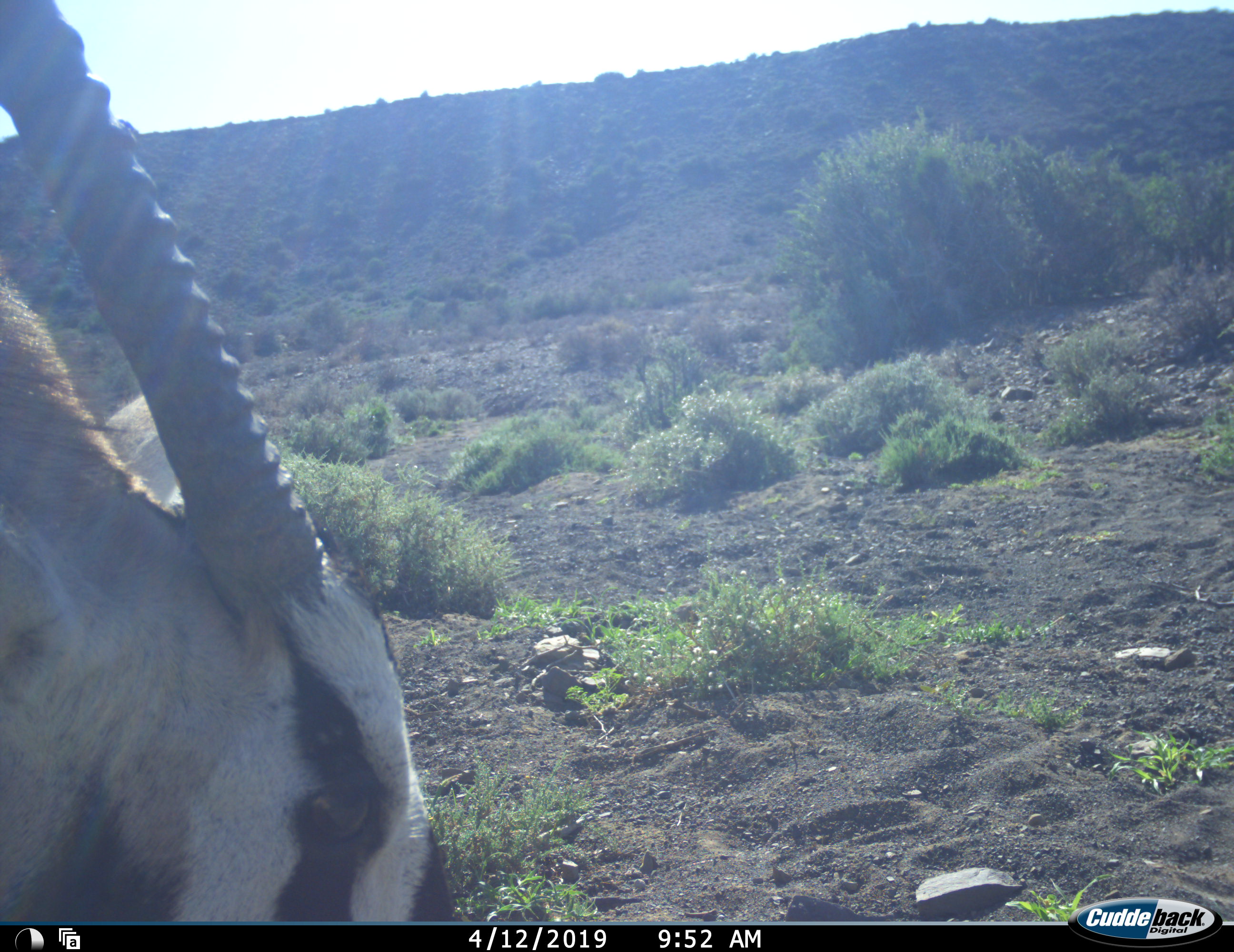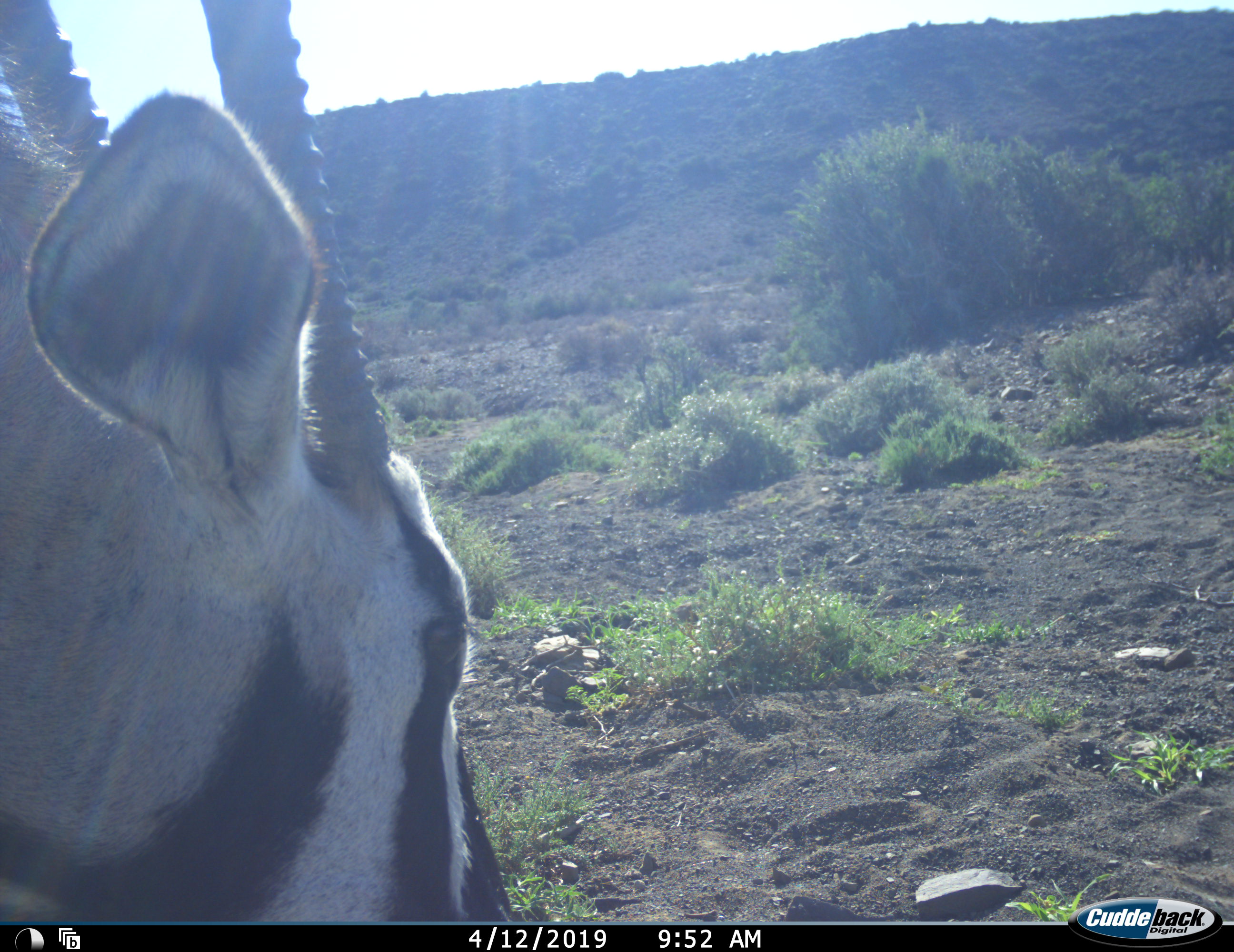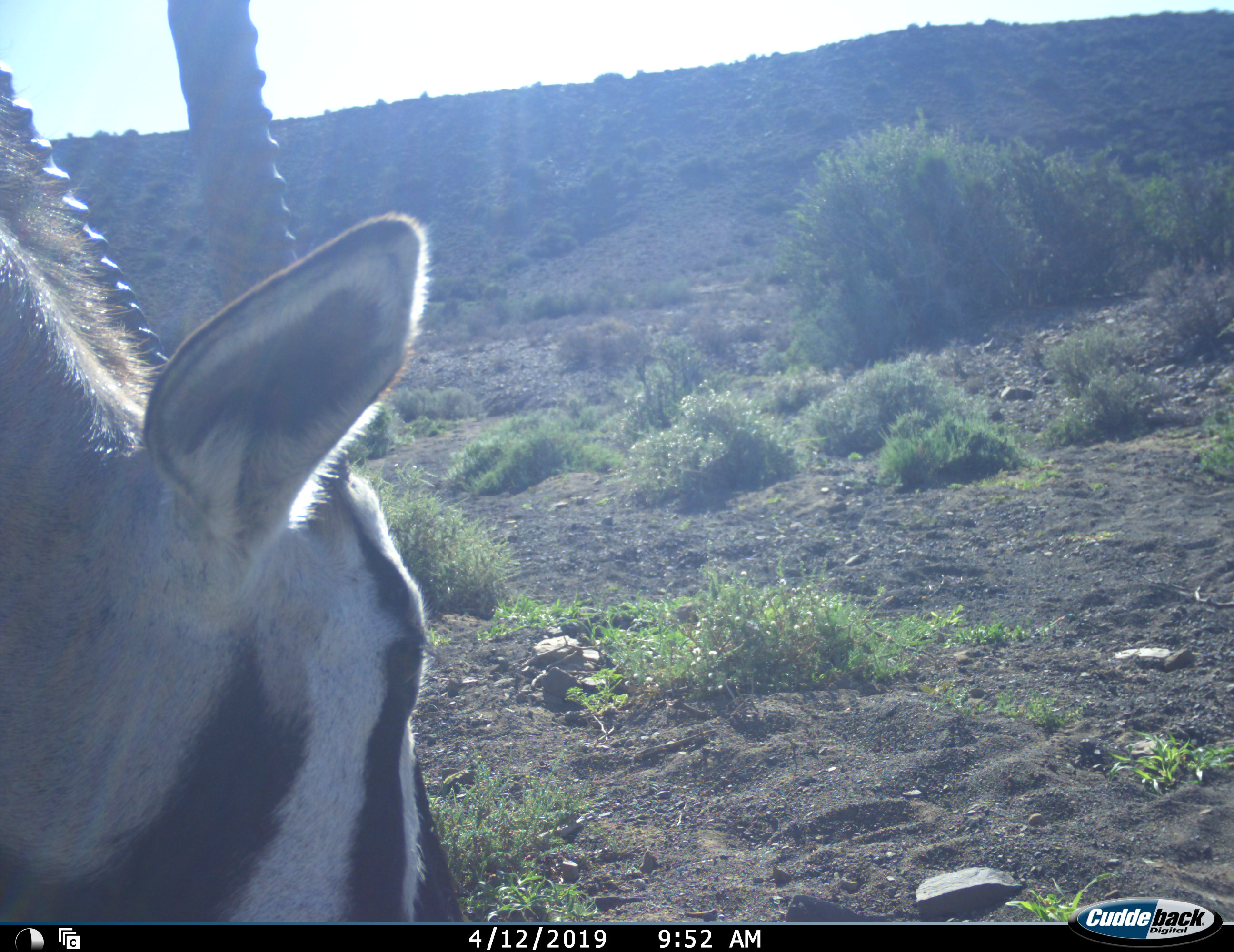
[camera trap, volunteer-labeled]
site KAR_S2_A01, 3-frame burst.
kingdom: Animalia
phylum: Chordata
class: Mammalia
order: Artiodactyla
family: Bovidae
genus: Oryx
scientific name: Oryx gazella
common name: gemsbok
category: oryx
Oryx (gemsbok) (Oryx gazella), count 1. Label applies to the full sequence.